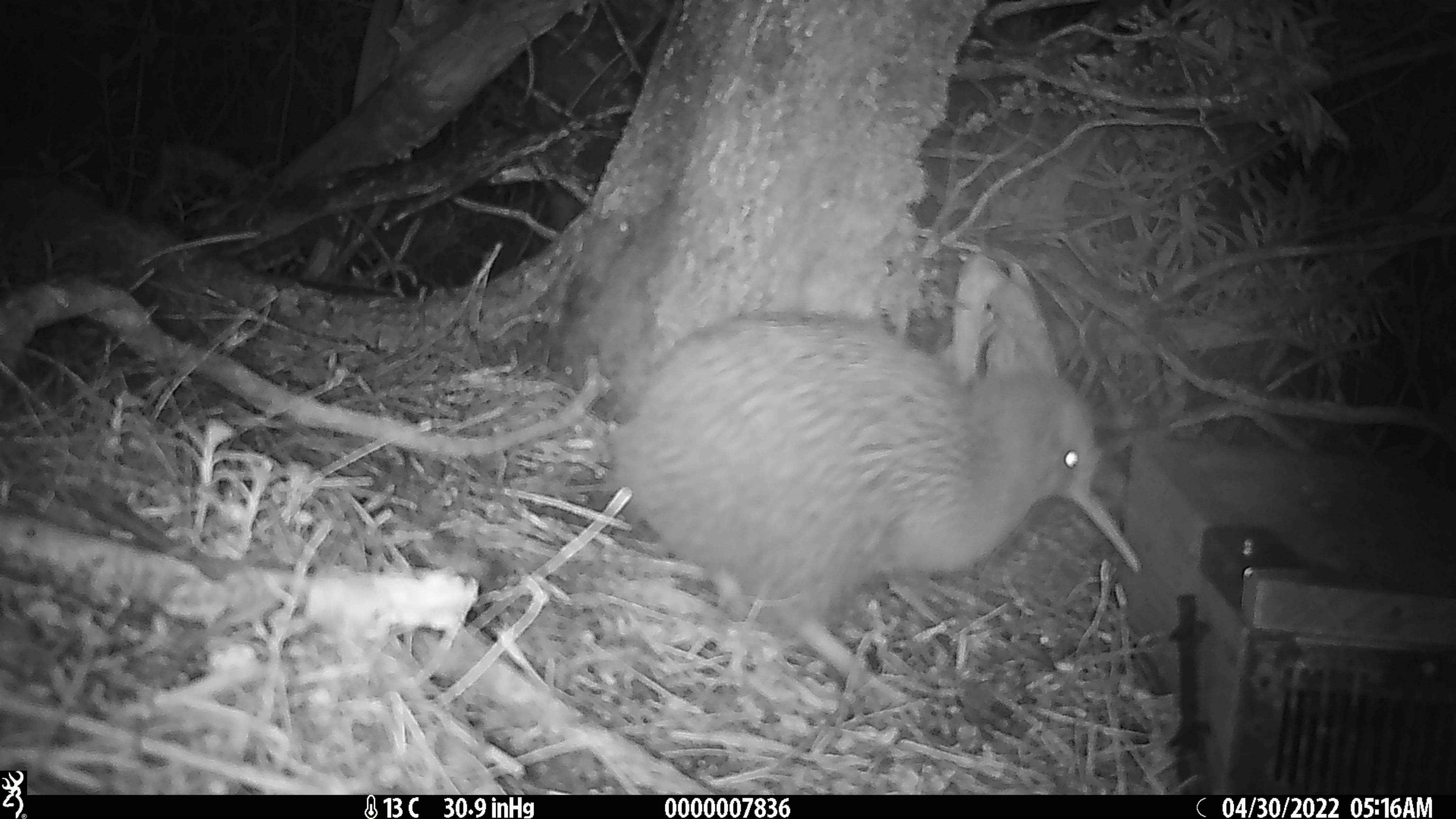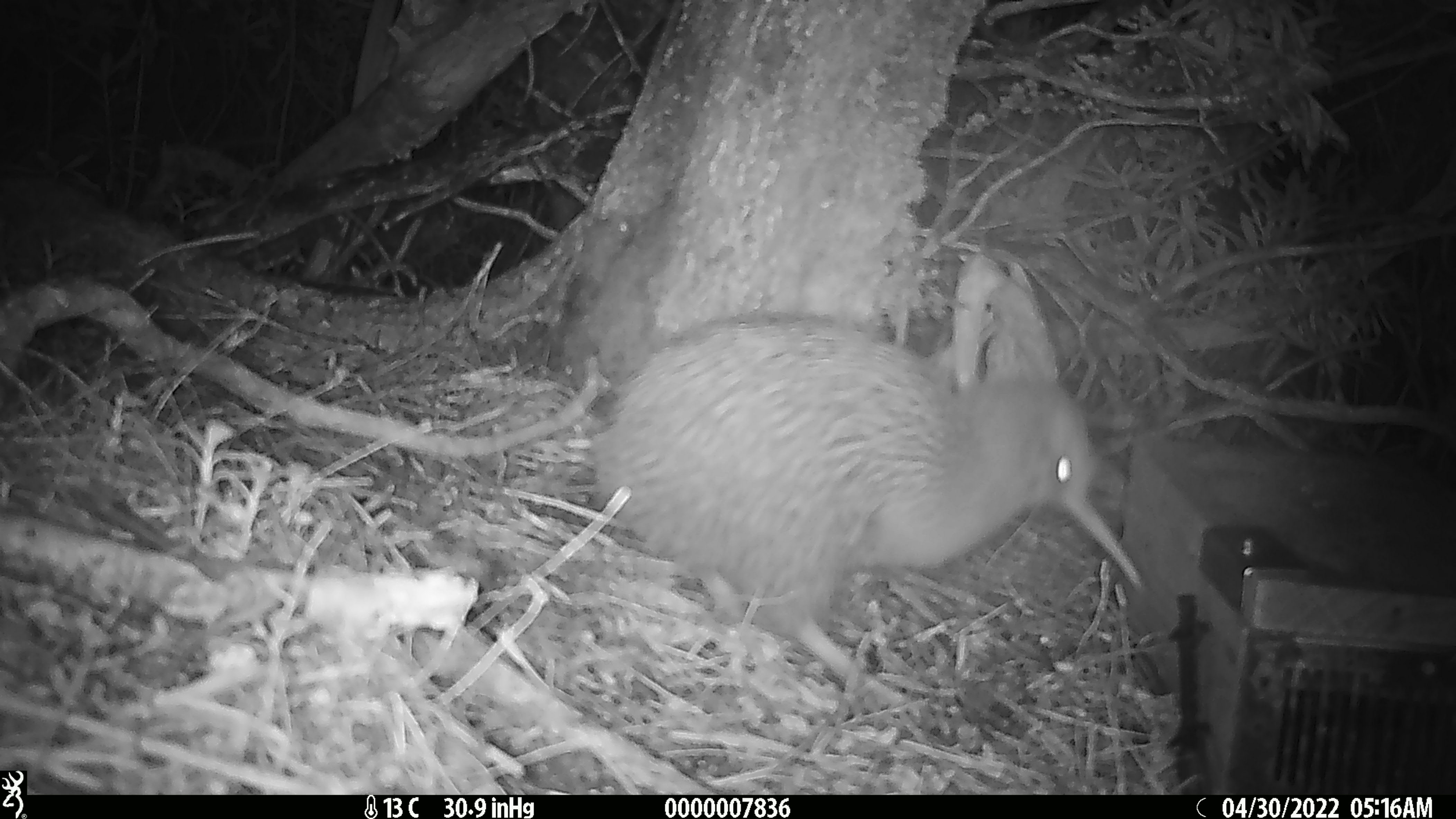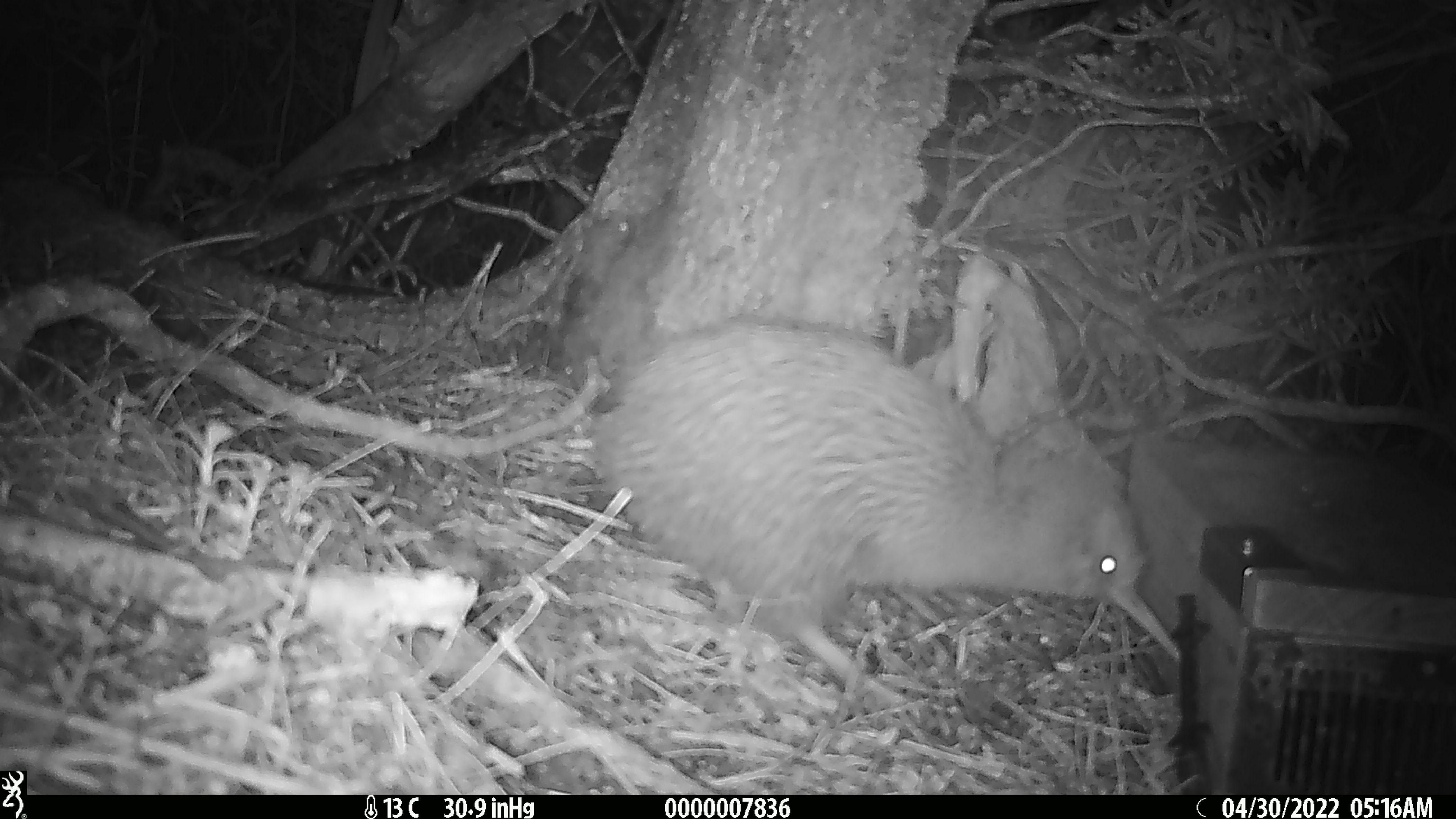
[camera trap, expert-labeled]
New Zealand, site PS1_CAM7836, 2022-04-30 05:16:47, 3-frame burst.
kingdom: Animalia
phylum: Chordata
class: Aves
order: Apterygiformes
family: Apterygidae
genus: Apteryx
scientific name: Apteryx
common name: kiwi